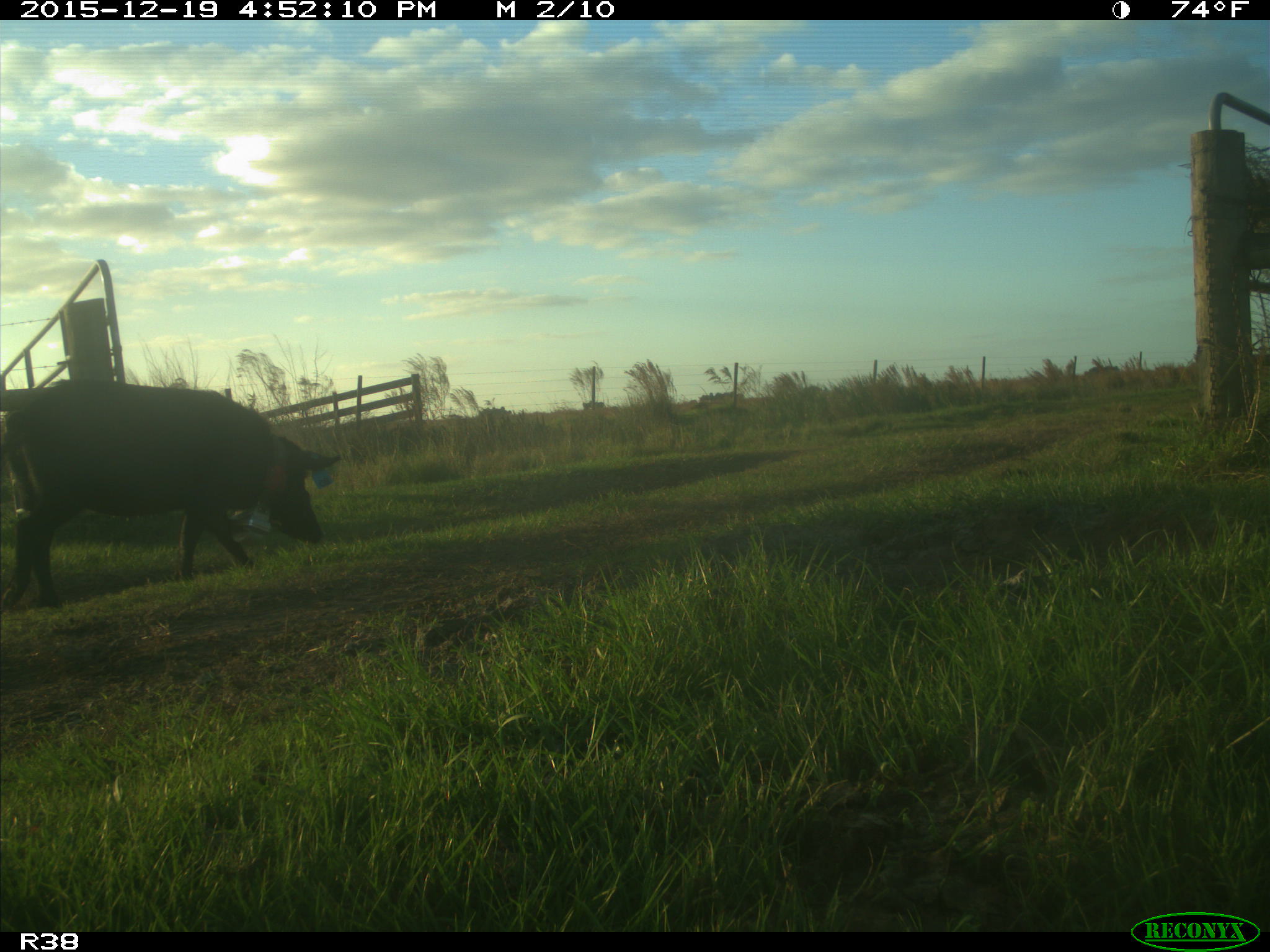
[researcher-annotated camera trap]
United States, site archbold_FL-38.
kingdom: Animalia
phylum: Chordata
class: Mammalia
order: Artiodactyla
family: Suidae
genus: Sus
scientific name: Sus scrofa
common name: wild boar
Sus scrofa (wild boar).